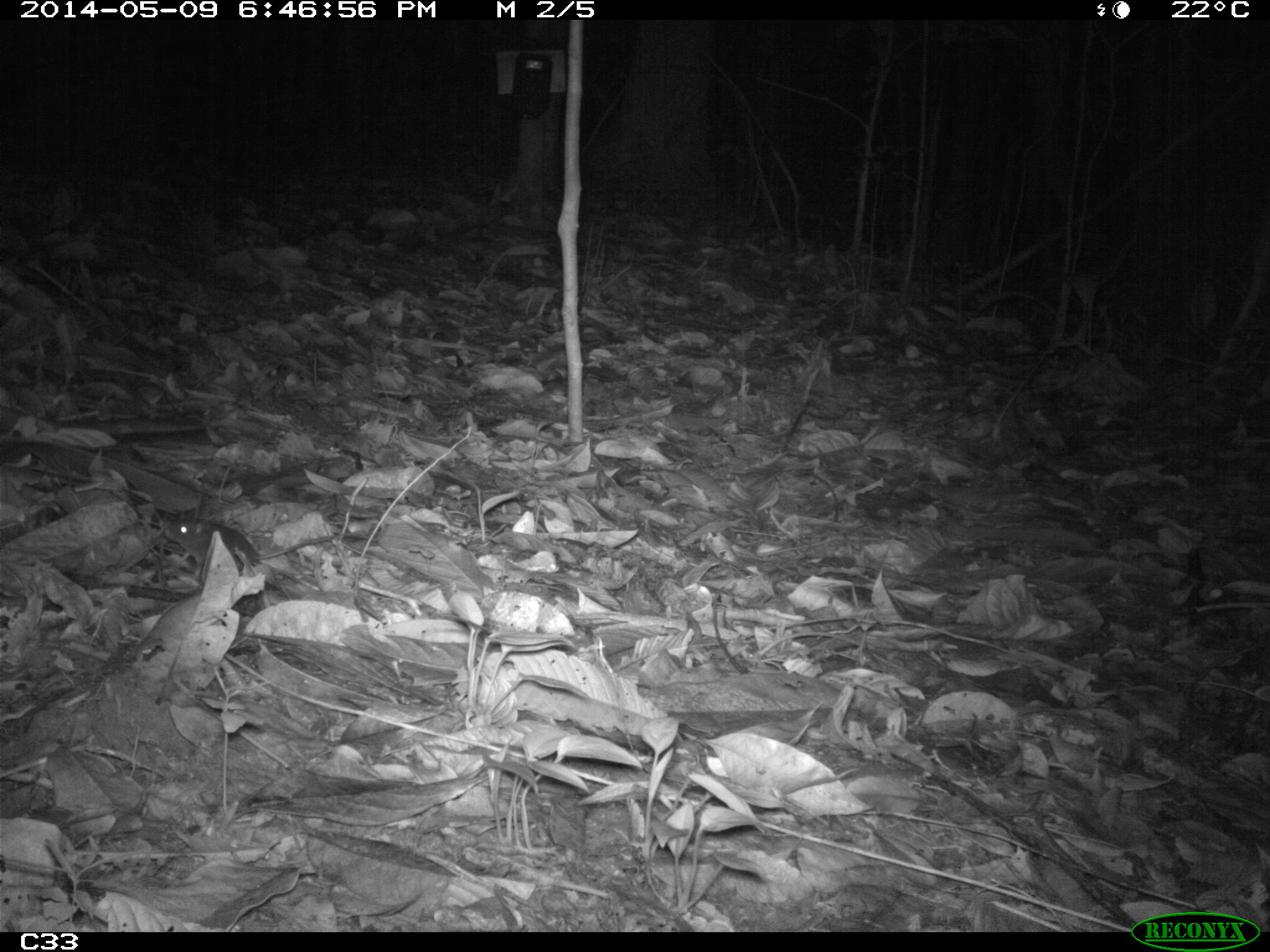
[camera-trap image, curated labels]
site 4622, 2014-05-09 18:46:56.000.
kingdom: Animalia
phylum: Chordata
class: Mammalia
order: Rodentia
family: Muridae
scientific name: Muridae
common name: mice, rats, and gerbils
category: unknown mouse or rat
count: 1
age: adult